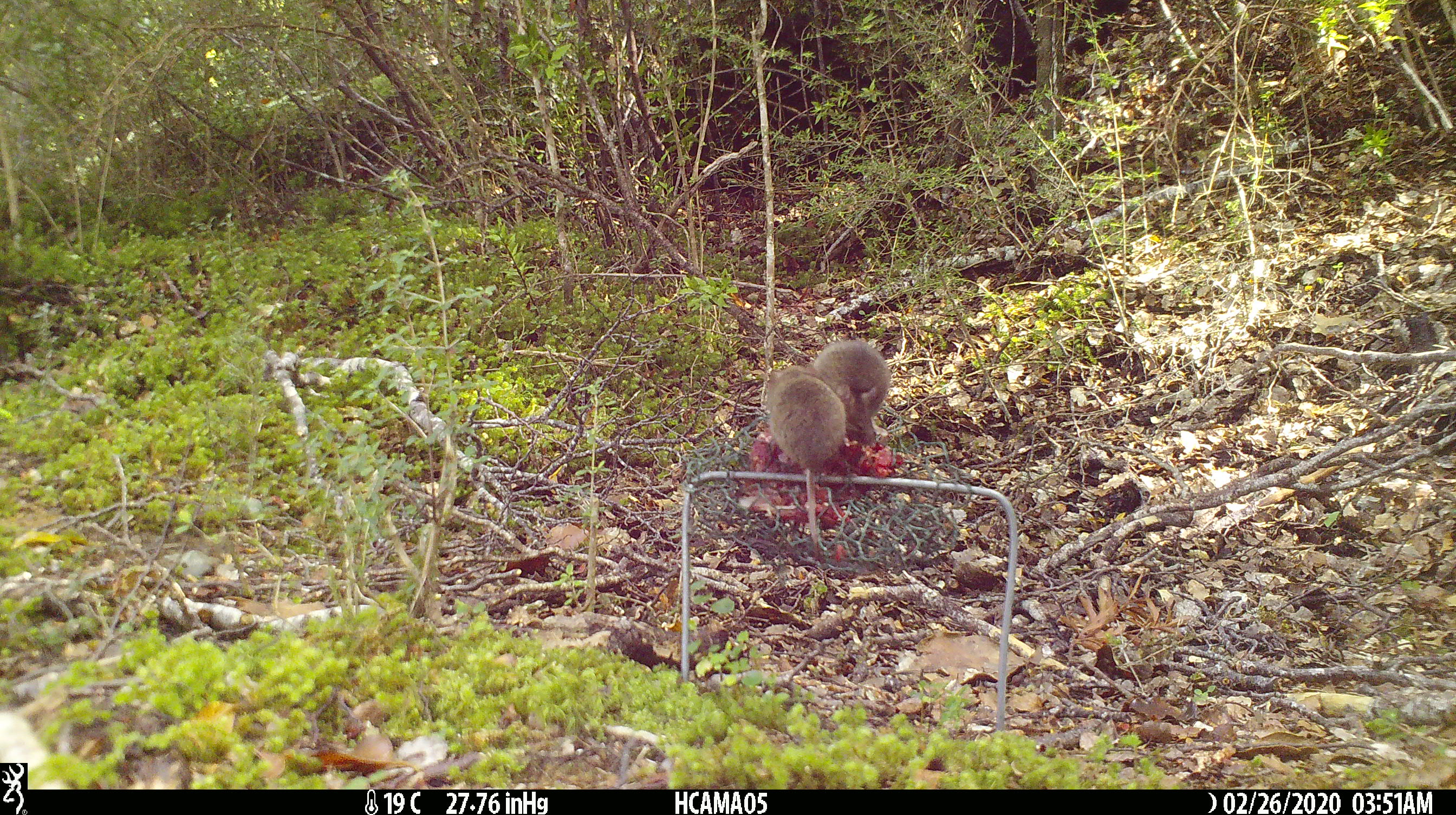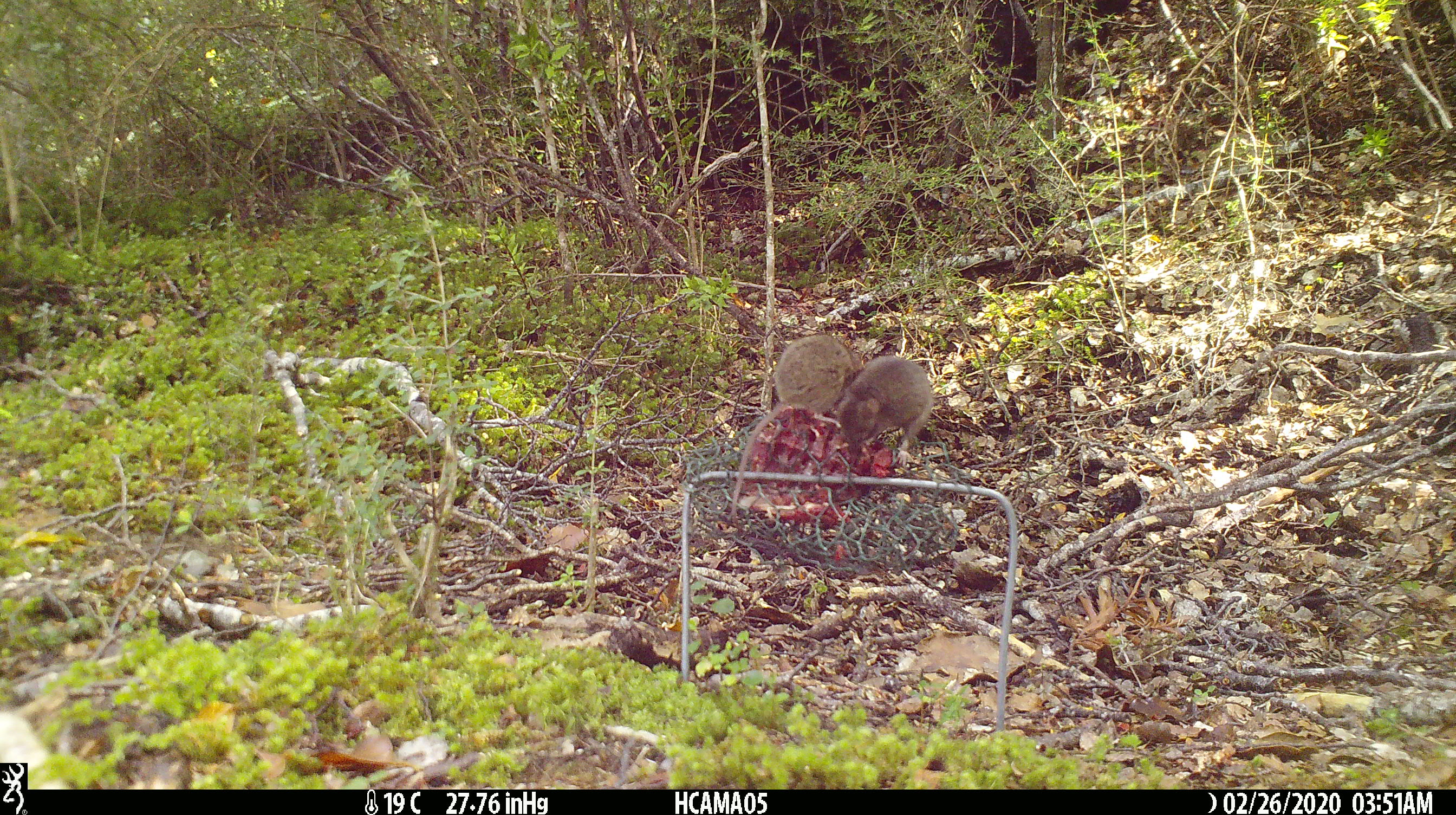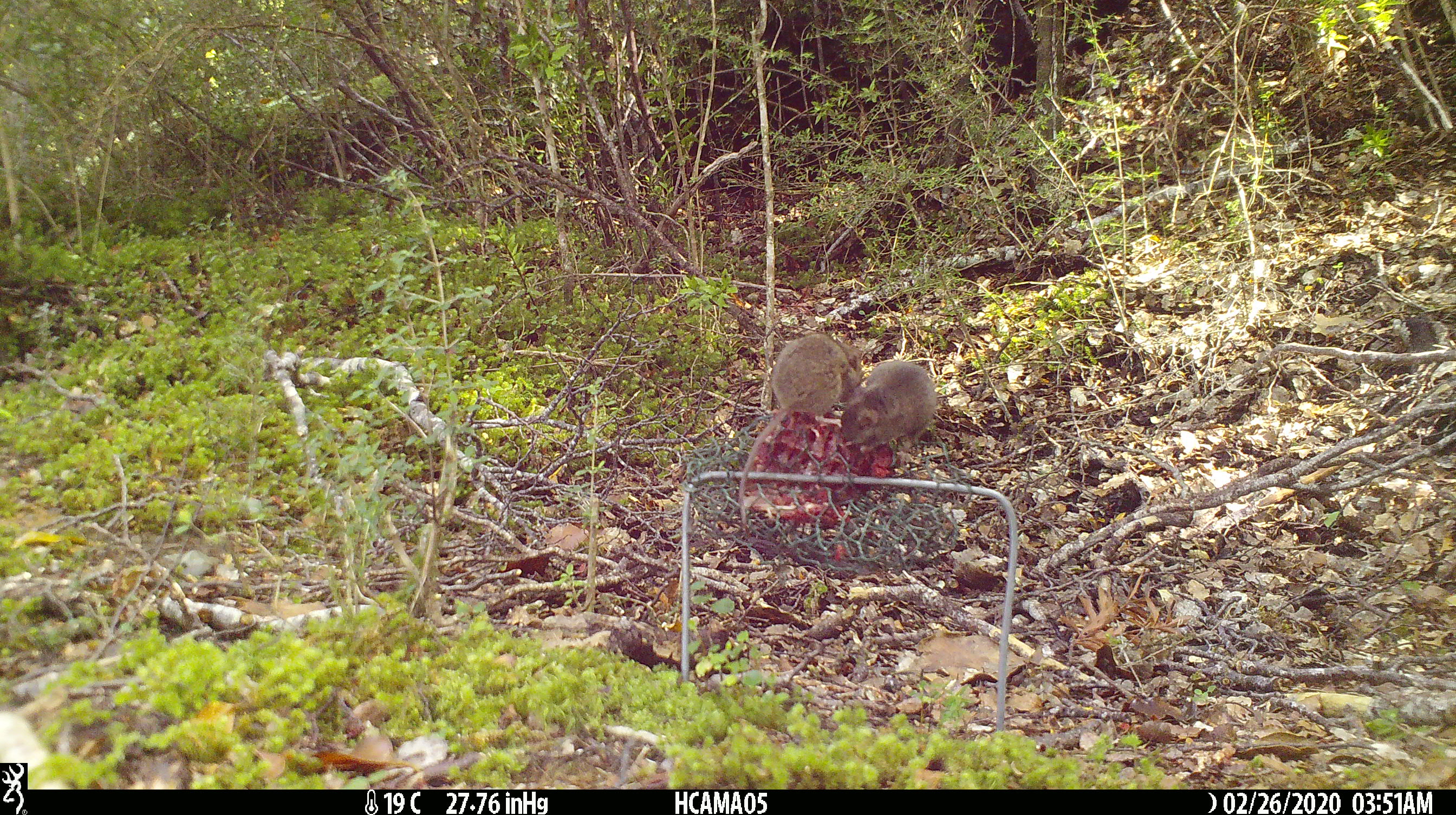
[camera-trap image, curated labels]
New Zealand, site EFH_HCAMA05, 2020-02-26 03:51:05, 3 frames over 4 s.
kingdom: Animalia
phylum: Chordata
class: Mammalia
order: Rodentia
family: Muridae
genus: Mus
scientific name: Mus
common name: mouse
Mouse (Mus).